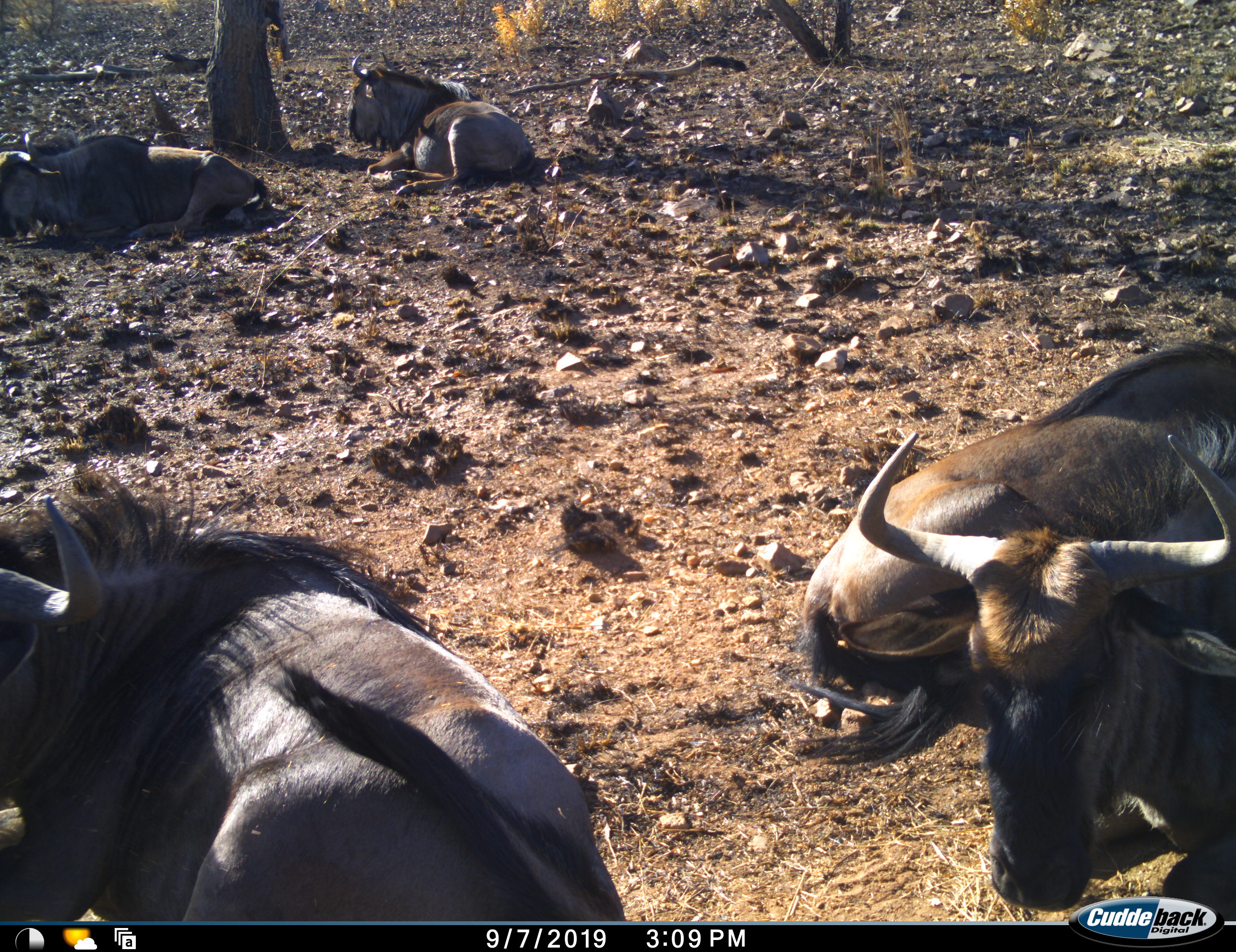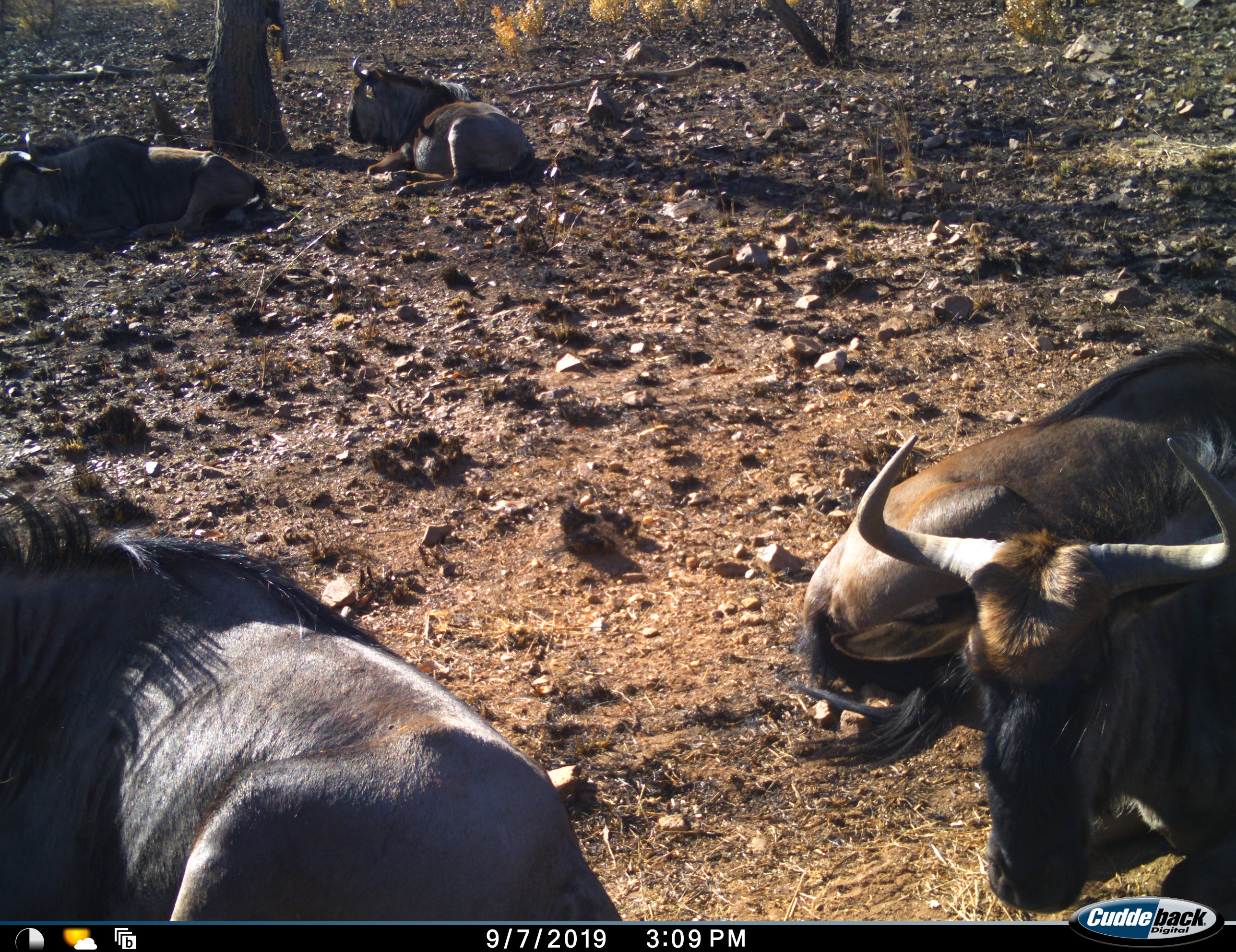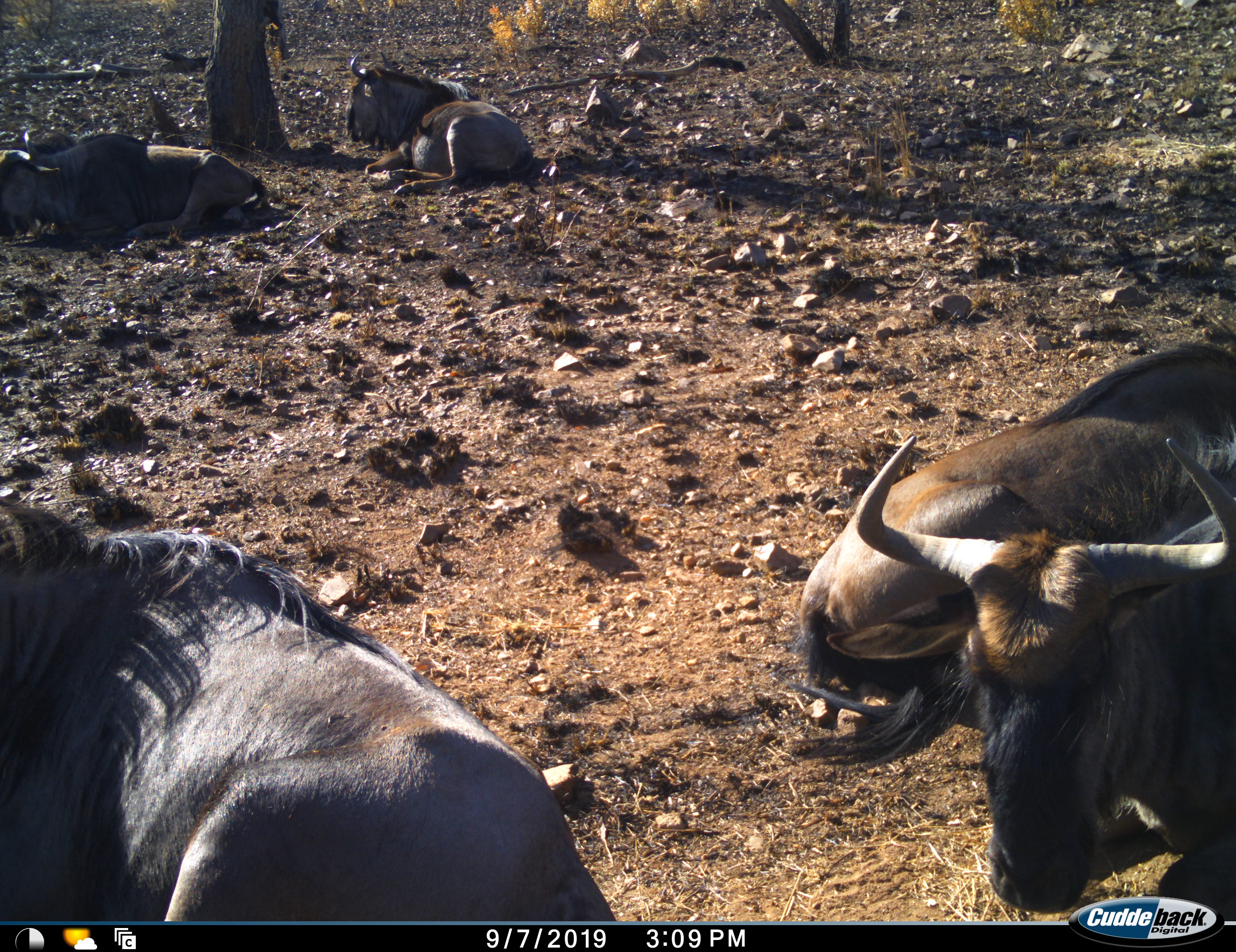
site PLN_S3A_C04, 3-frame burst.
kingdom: Animalia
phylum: Chordata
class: Mammalia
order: Artiodactyla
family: Bovidae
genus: Connochaetes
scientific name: Connochaetes taurinus taurinus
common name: blue wildebeest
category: wildebeestblue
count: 5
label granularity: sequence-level